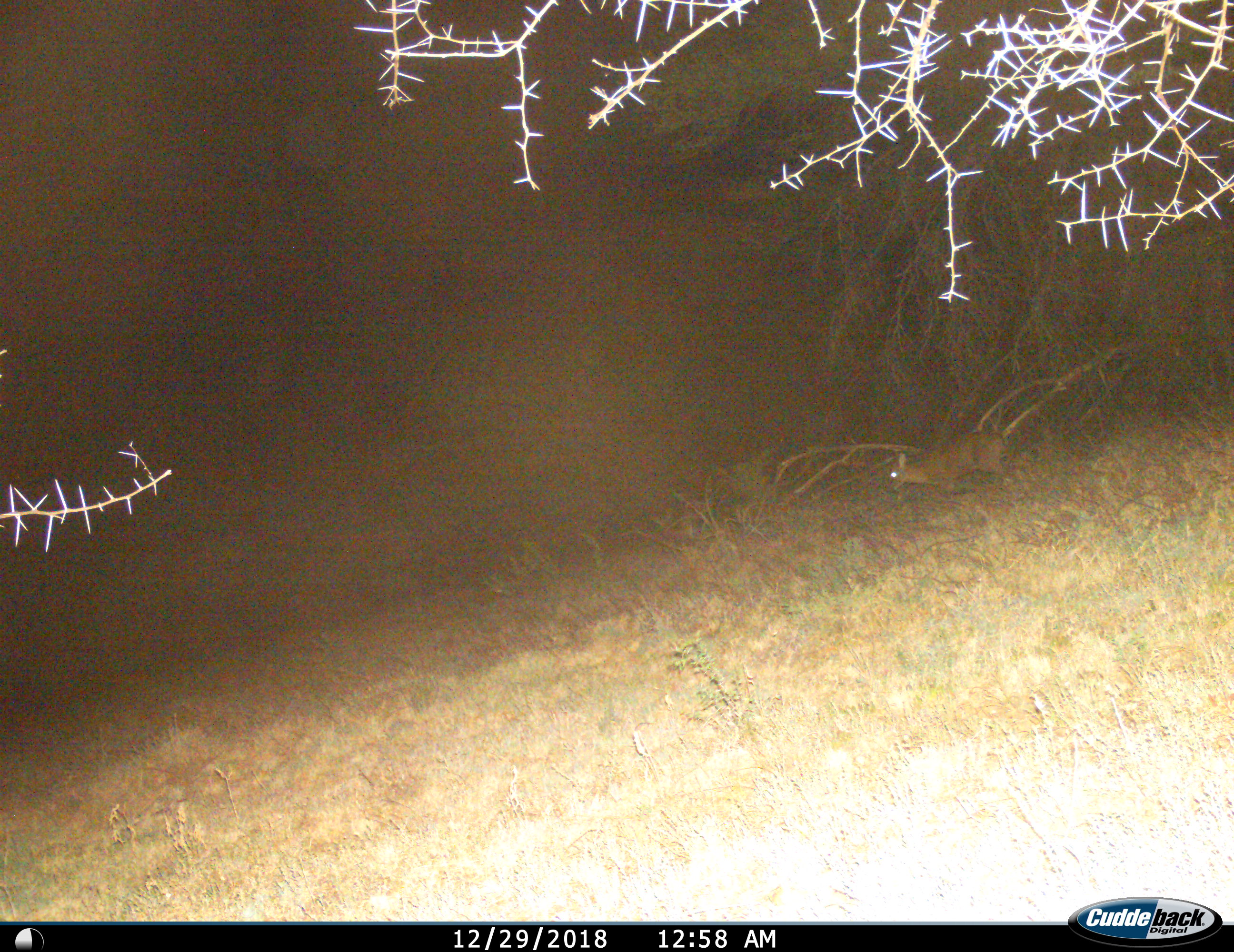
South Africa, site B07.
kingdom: Animalia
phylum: Chordata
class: Mammalia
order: Artiodactyla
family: Bovidae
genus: Sylvicapra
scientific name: Sylvicapra grimmia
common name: common grey duiker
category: duikercommongrey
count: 1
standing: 67%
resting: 0%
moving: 17%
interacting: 0%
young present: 0%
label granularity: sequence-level